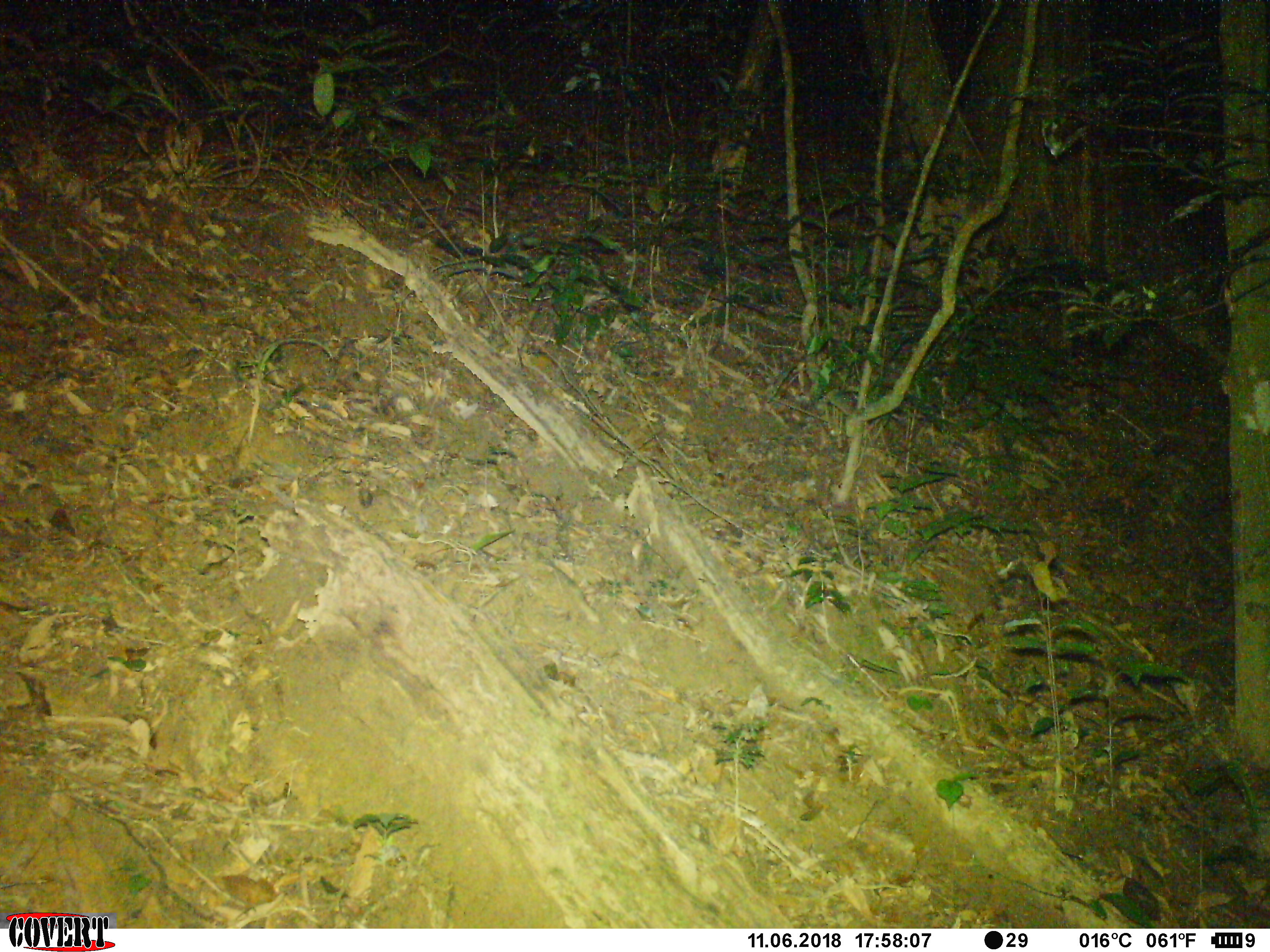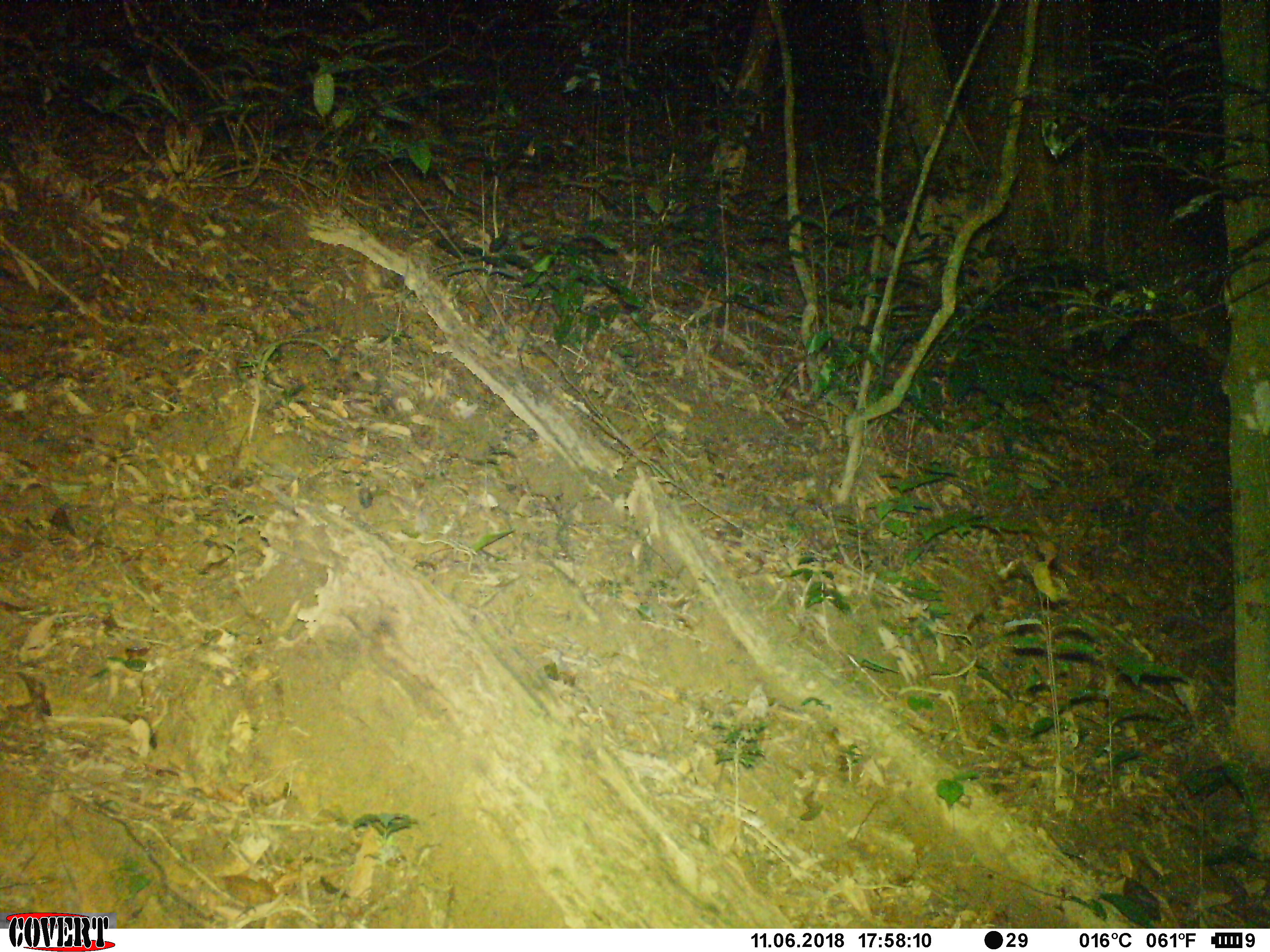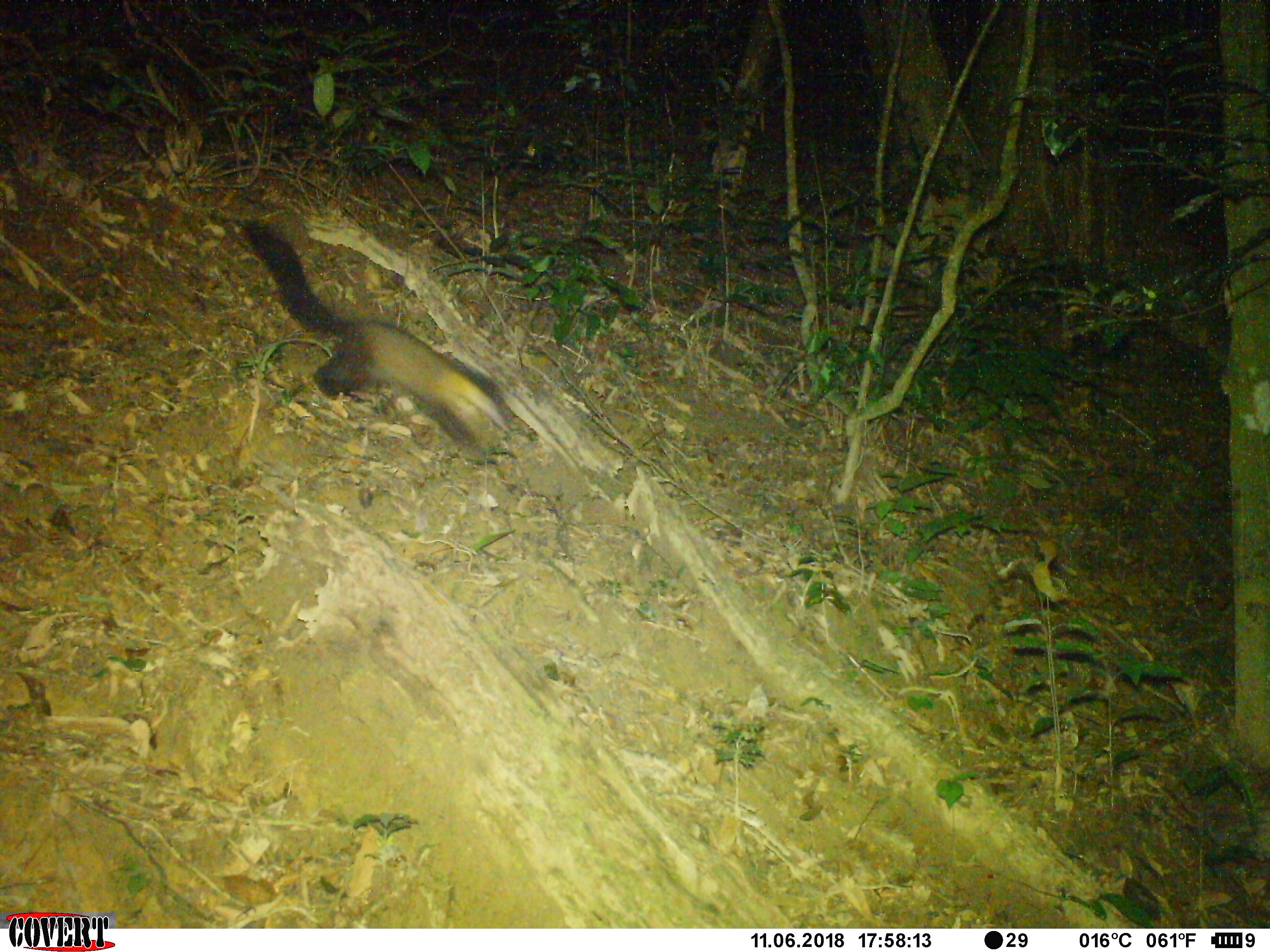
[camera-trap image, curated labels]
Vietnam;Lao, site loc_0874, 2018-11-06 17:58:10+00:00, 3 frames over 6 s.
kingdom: Animalia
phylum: Chordata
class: Mammalia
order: Carnivora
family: Mustelidae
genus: Martes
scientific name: Martes flavigula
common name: yellow-throated marten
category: yellow throated marten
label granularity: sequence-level